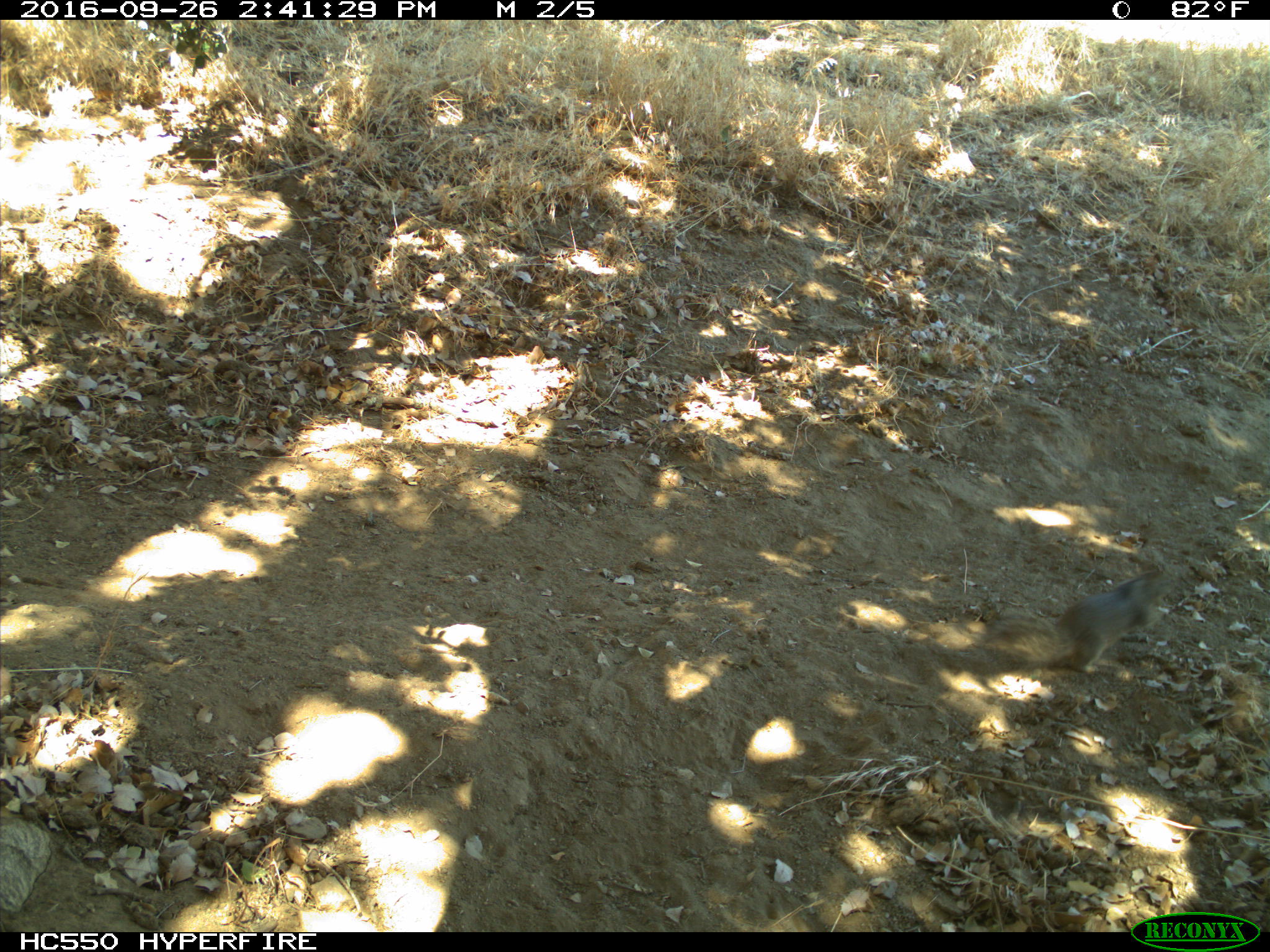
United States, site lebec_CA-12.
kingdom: Animalia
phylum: Chordata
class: Mammalia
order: Rodentia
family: Sciuridae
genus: Otospermophilus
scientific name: Otospermophilus beecheyi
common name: california ground squirrel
Otospermophilus beecheyi (california ground squirrel).